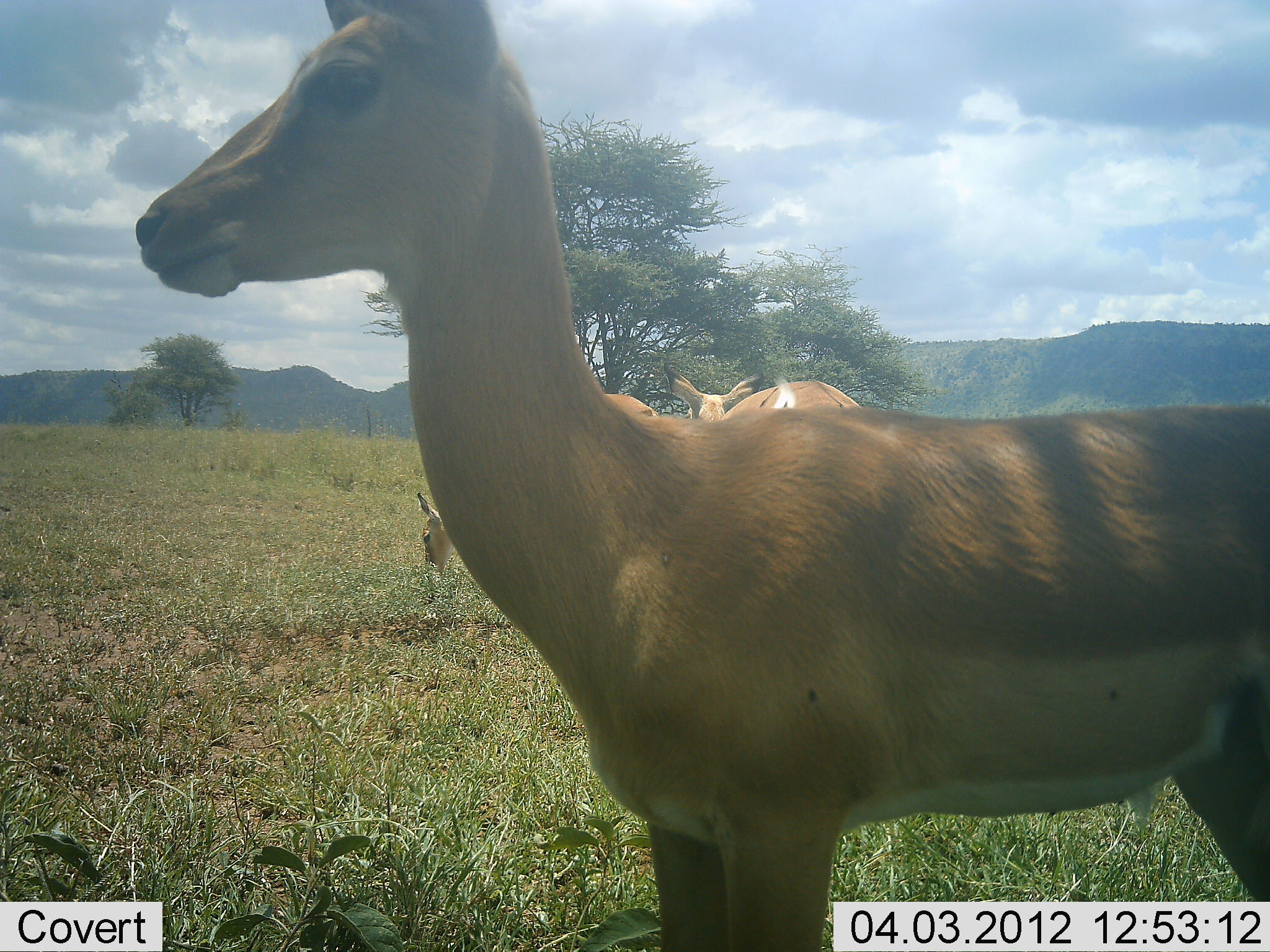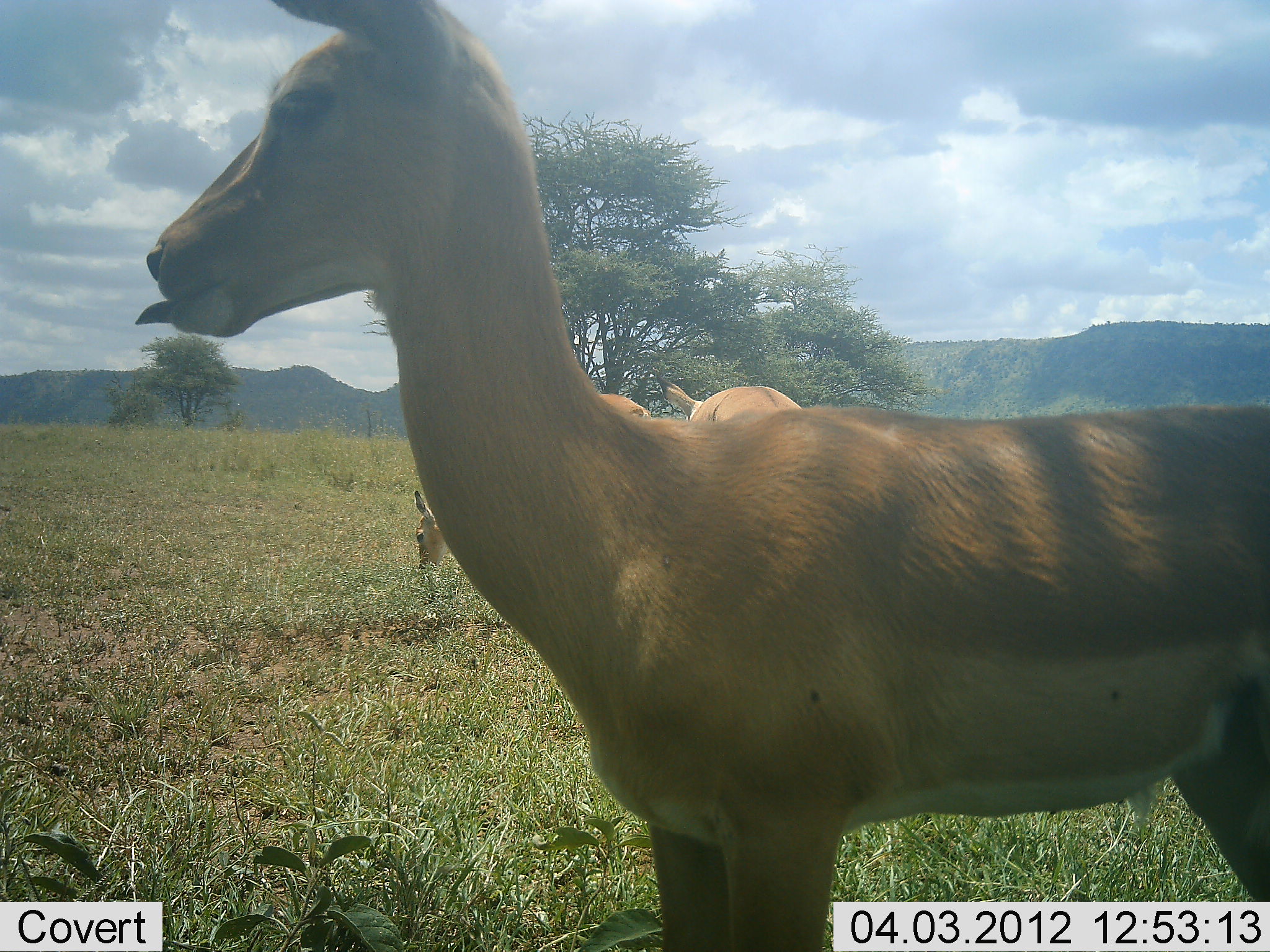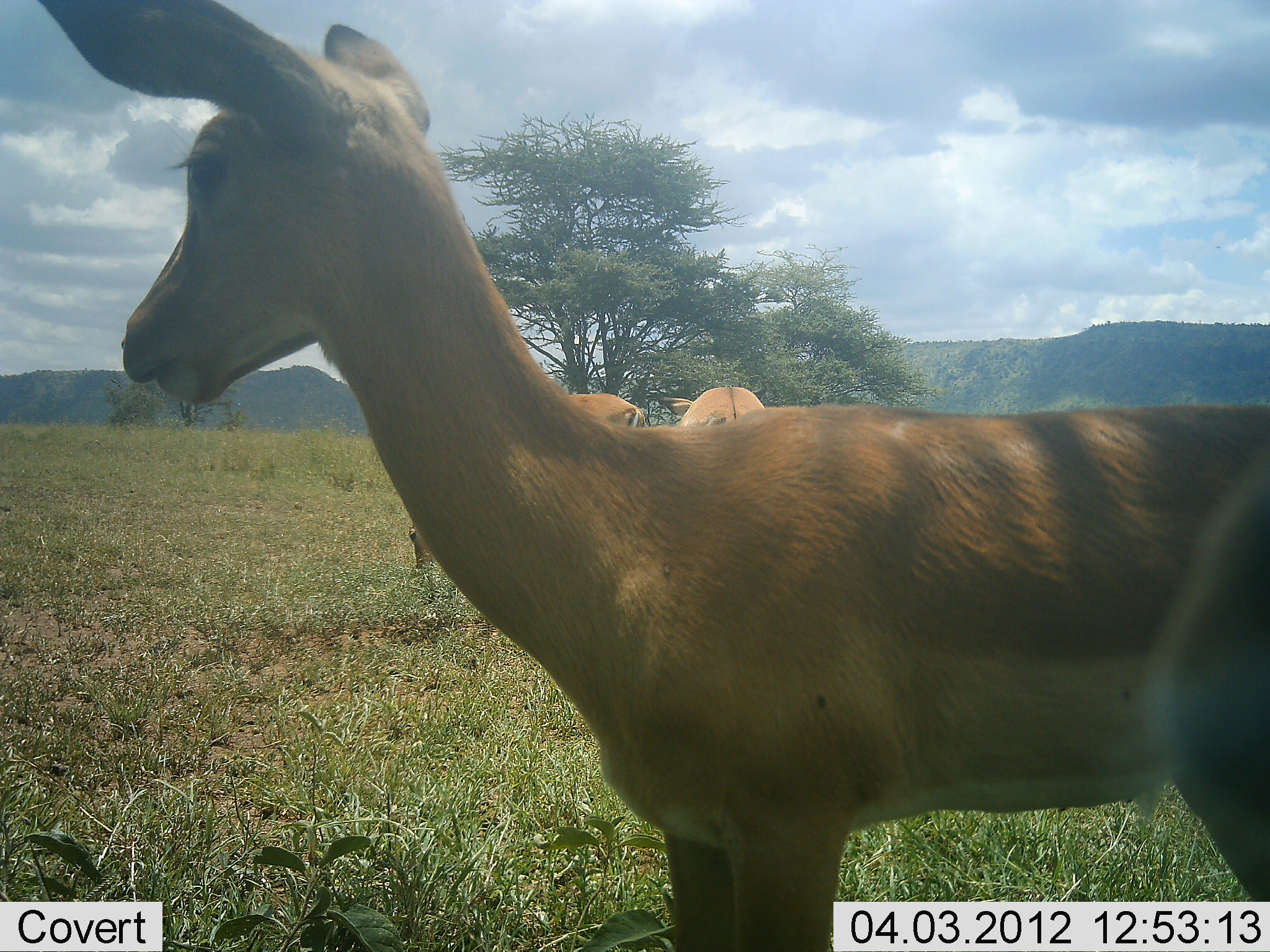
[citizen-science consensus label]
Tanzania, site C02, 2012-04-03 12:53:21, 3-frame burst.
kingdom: Animalia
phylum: Chordata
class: Mammalia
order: Artiodactyla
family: Bovidae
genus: Aepyceros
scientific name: Aepyceros melampus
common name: impala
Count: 3.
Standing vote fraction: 93%.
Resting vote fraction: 0%.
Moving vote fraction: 14%.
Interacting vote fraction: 0%.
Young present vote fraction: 0%.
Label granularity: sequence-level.